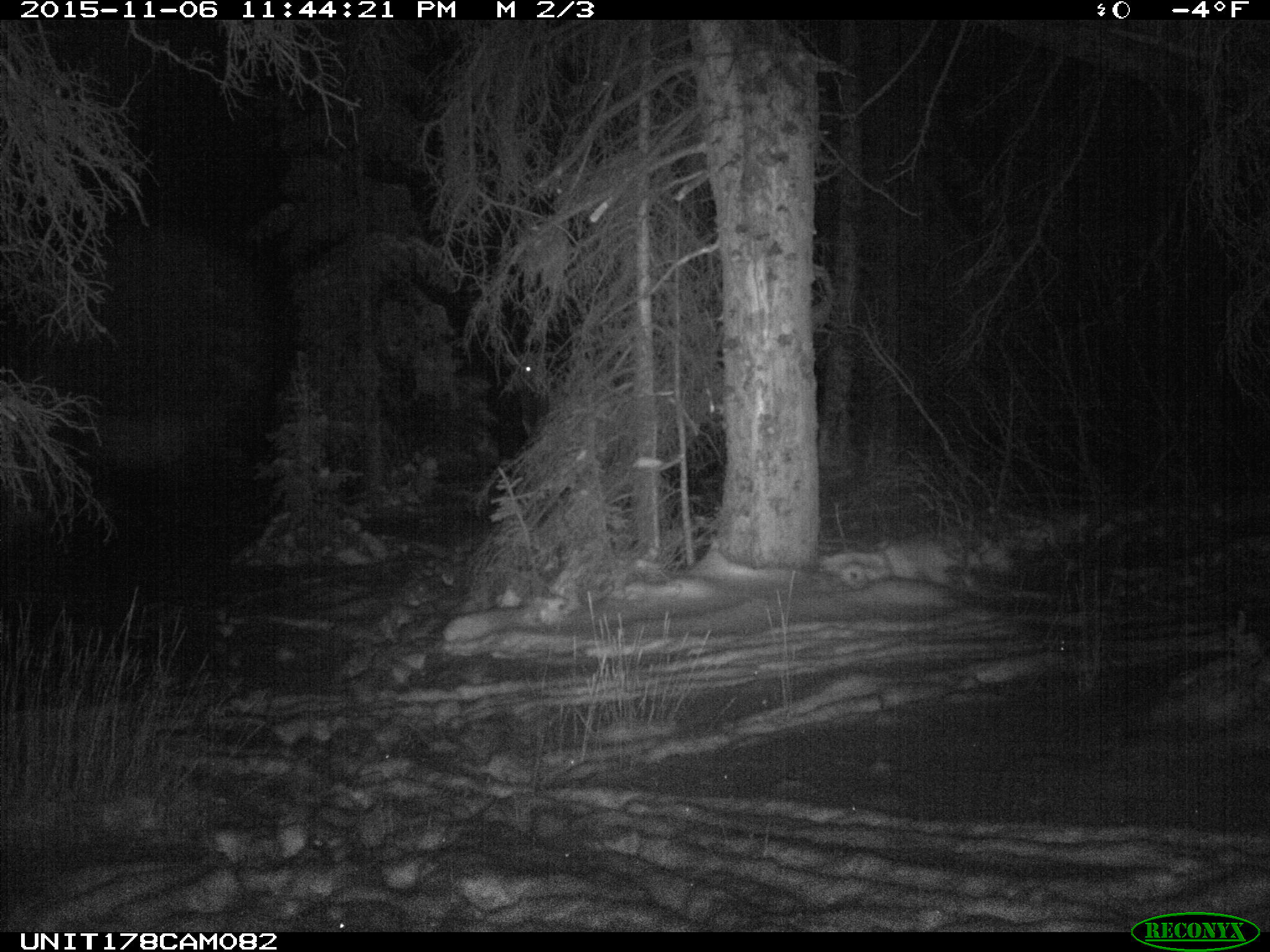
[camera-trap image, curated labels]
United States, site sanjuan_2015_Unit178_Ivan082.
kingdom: Animalia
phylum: Chordata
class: Mammalia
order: Artiodactyla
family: Cervidae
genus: Cervus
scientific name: Cervus elaphus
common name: red deer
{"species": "Cervus elaphus (red deer)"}